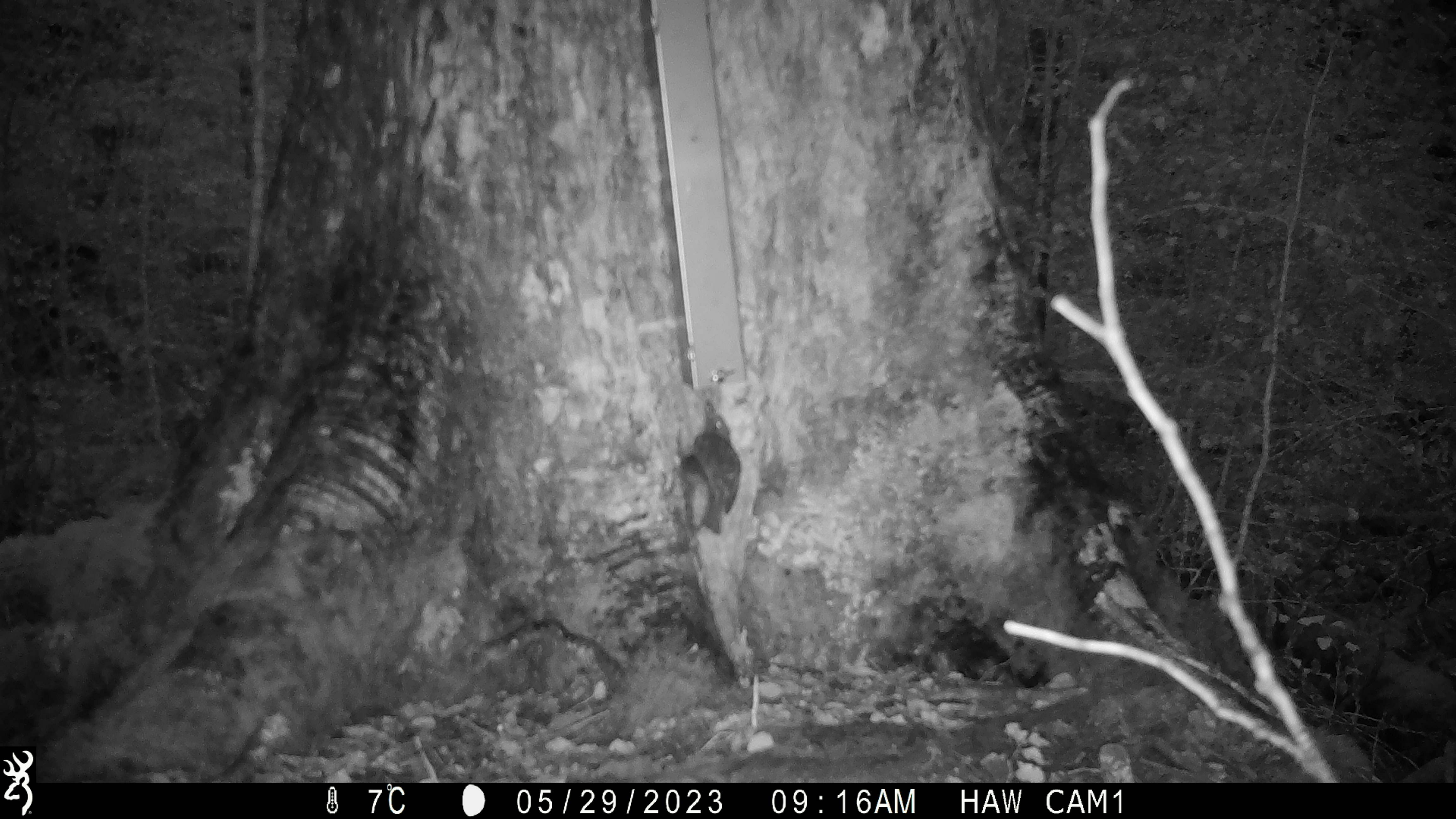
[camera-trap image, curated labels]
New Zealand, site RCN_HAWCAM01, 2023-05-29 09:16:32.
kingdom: Animalia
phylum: Chordata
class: Aves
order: Passeriformes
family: Petroicidae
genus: Petroica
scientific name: Petroica australis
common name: new zealand robin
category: robin